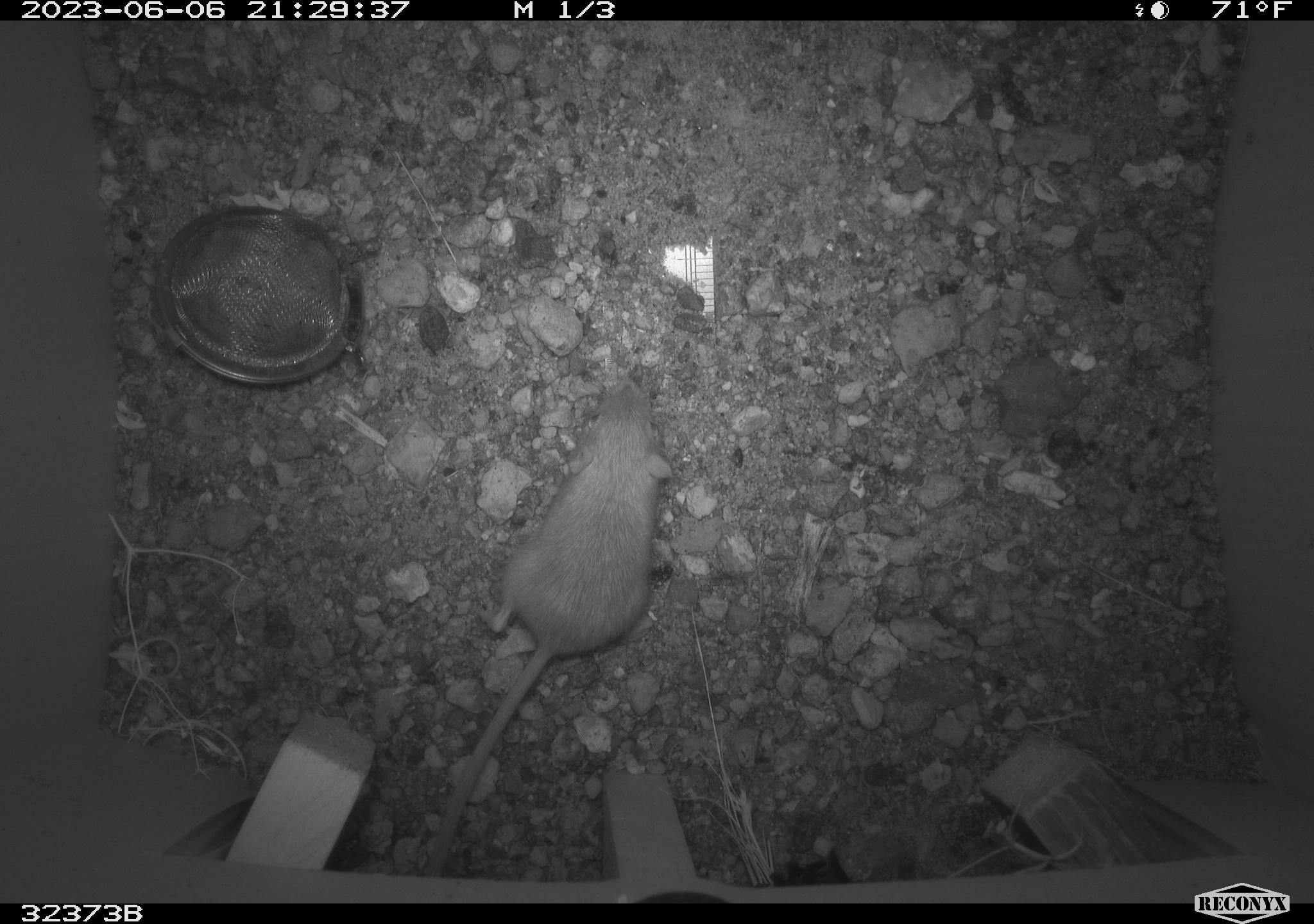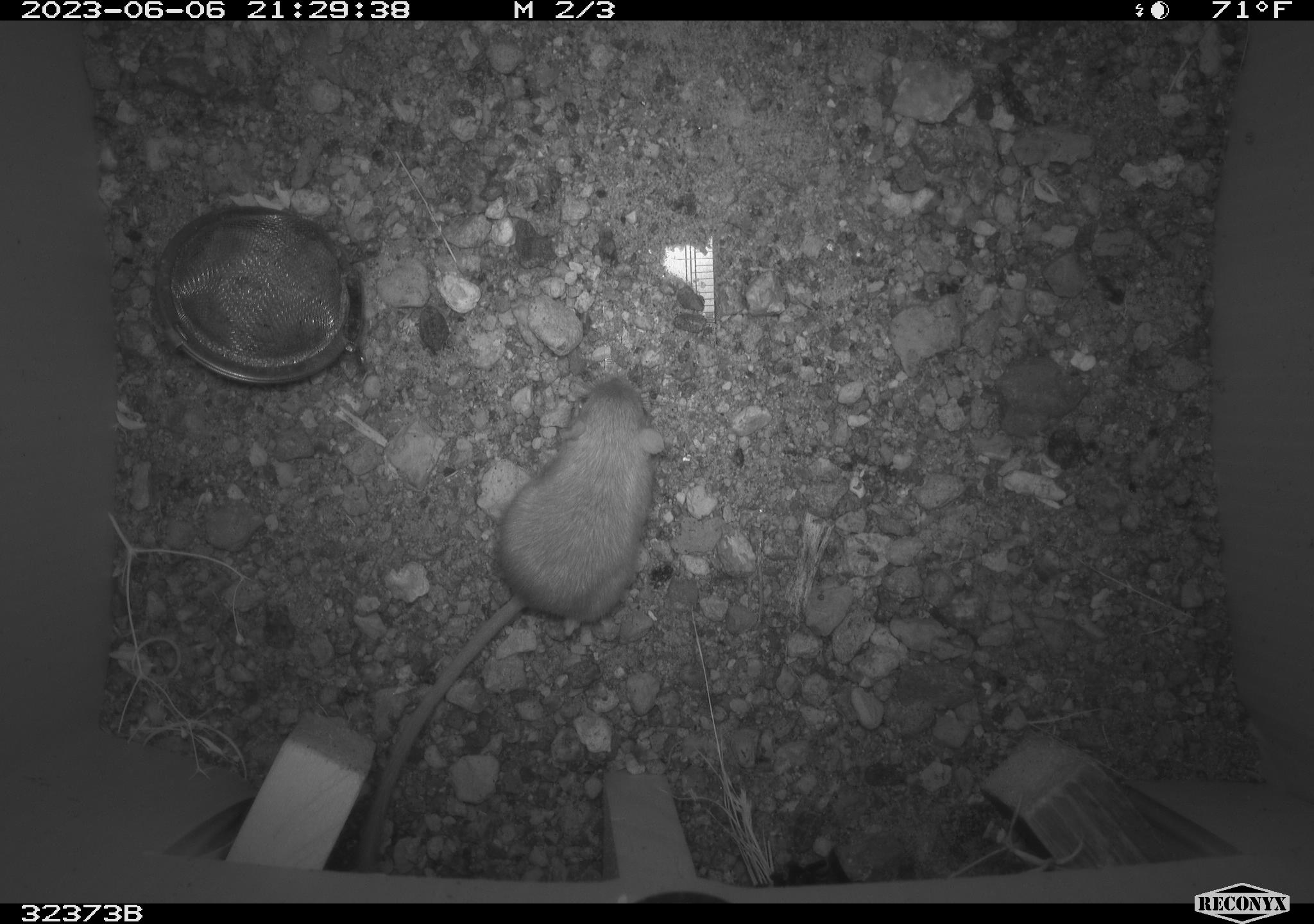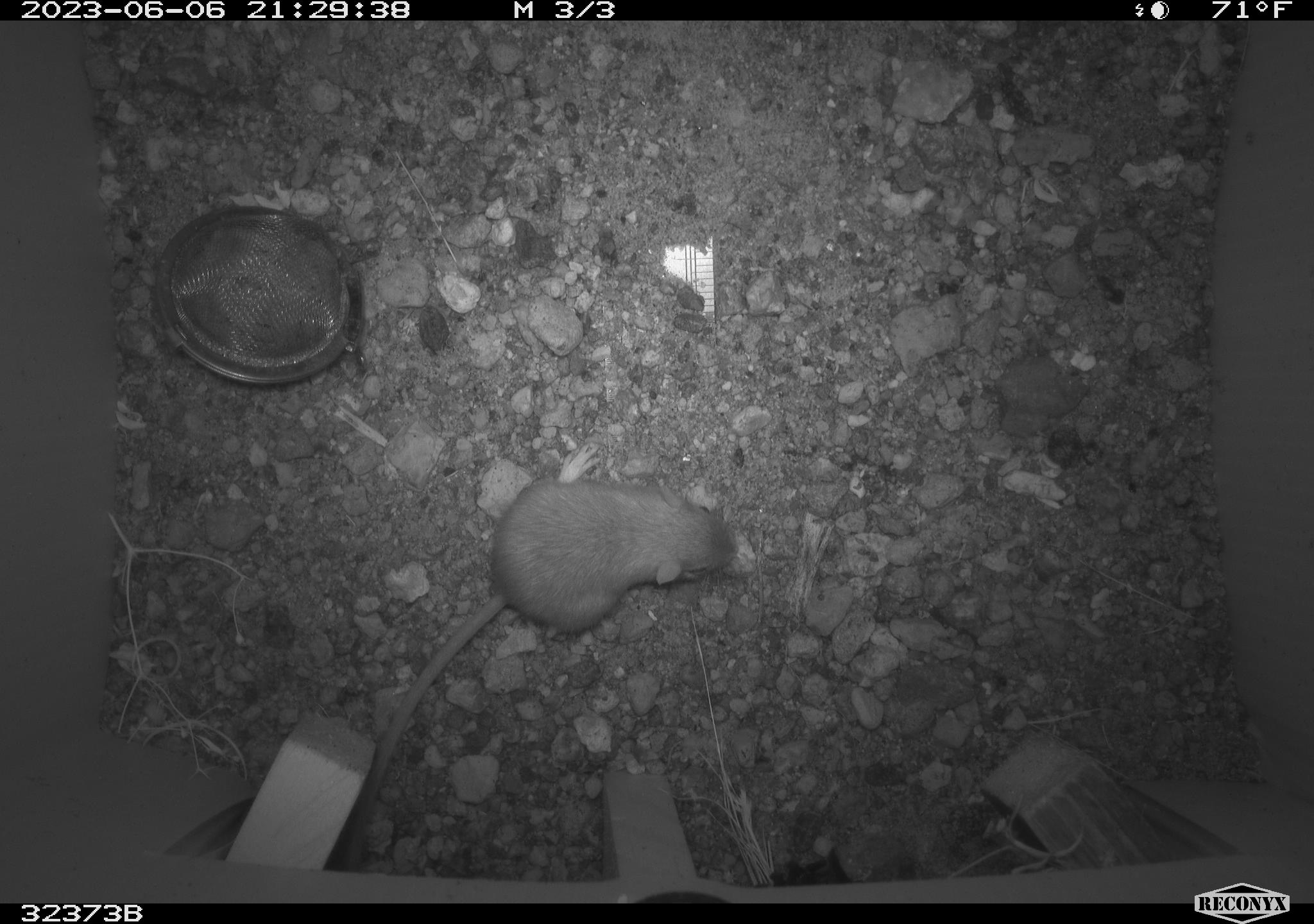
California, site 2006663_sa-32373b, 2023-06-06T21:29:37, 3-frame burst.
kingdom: Animalia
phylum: Chordata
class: Mammalia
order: Rodentia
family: Heteromyidae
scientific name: Heteromyidae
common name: kangaroo rats and pocket mice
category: heteromyidae family